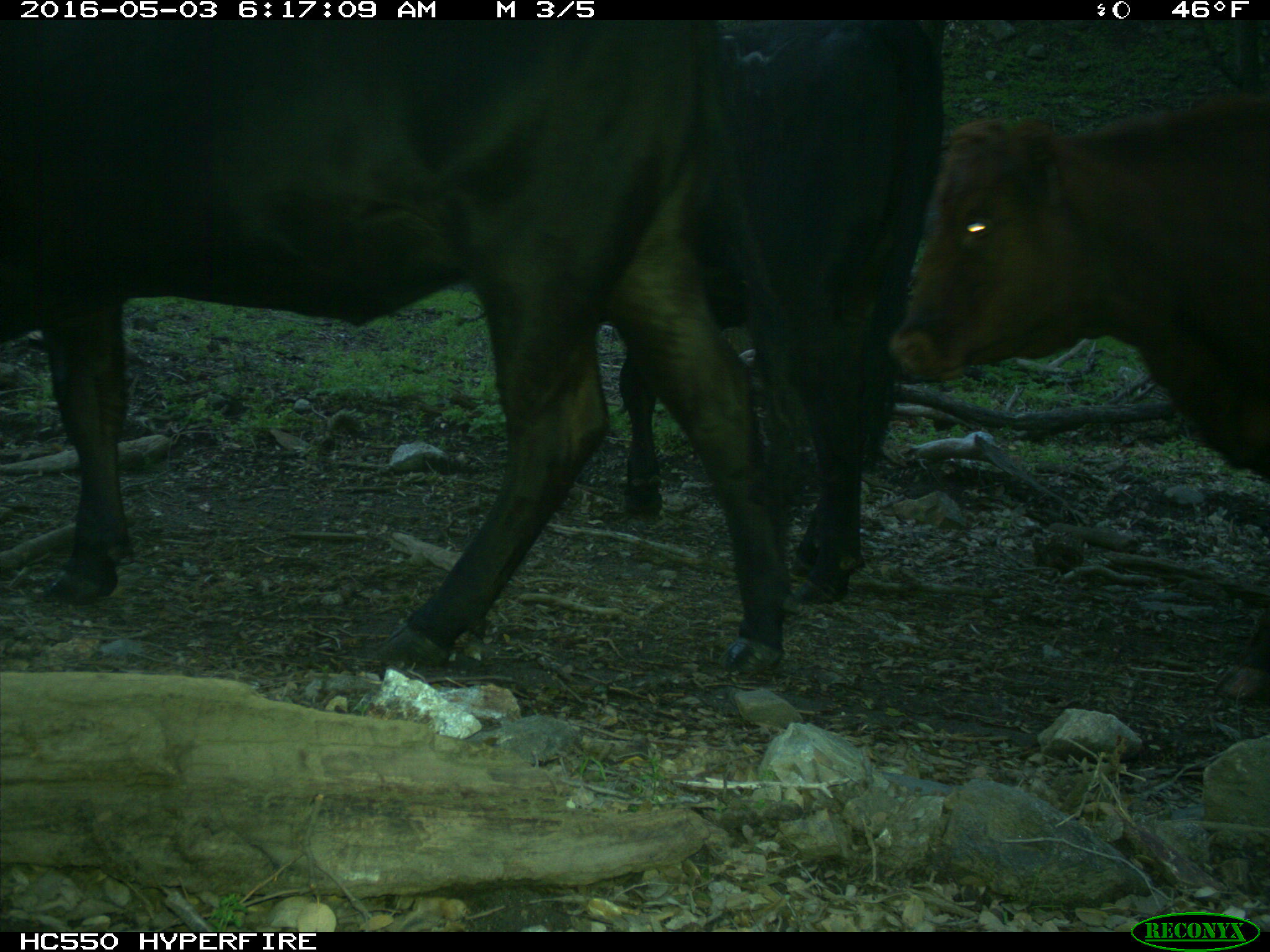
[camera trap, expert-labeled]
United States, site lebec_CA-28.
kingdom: Animalia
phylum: Chordata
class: Mammalia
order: Artiodactyla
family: Bovidae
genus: Bos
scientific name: Bos taurus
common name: domestic cow